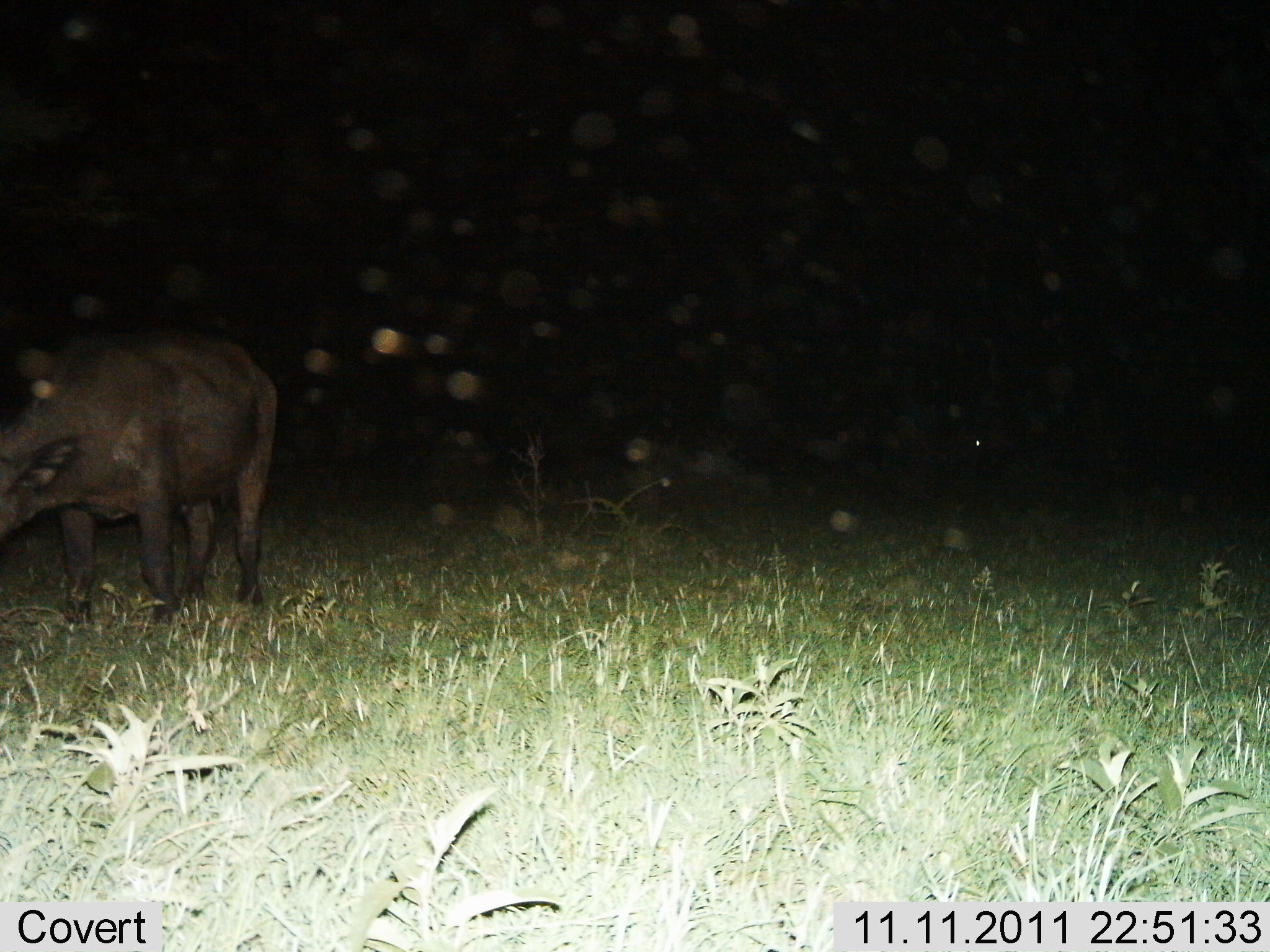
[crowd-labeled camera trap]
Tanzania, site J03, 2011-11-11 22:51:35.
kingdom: Animalia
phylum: Chordata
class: Mammalia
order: Artiodactyla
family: Suidae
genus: Phacochoerus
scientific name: Phacochoerus africanus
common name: warthog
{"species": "warthog (Phacochoerus africanus)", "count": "1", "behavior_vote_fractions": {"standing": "100%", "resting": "0%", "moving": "0%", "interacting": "0%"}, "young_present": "0%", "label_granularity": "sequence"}